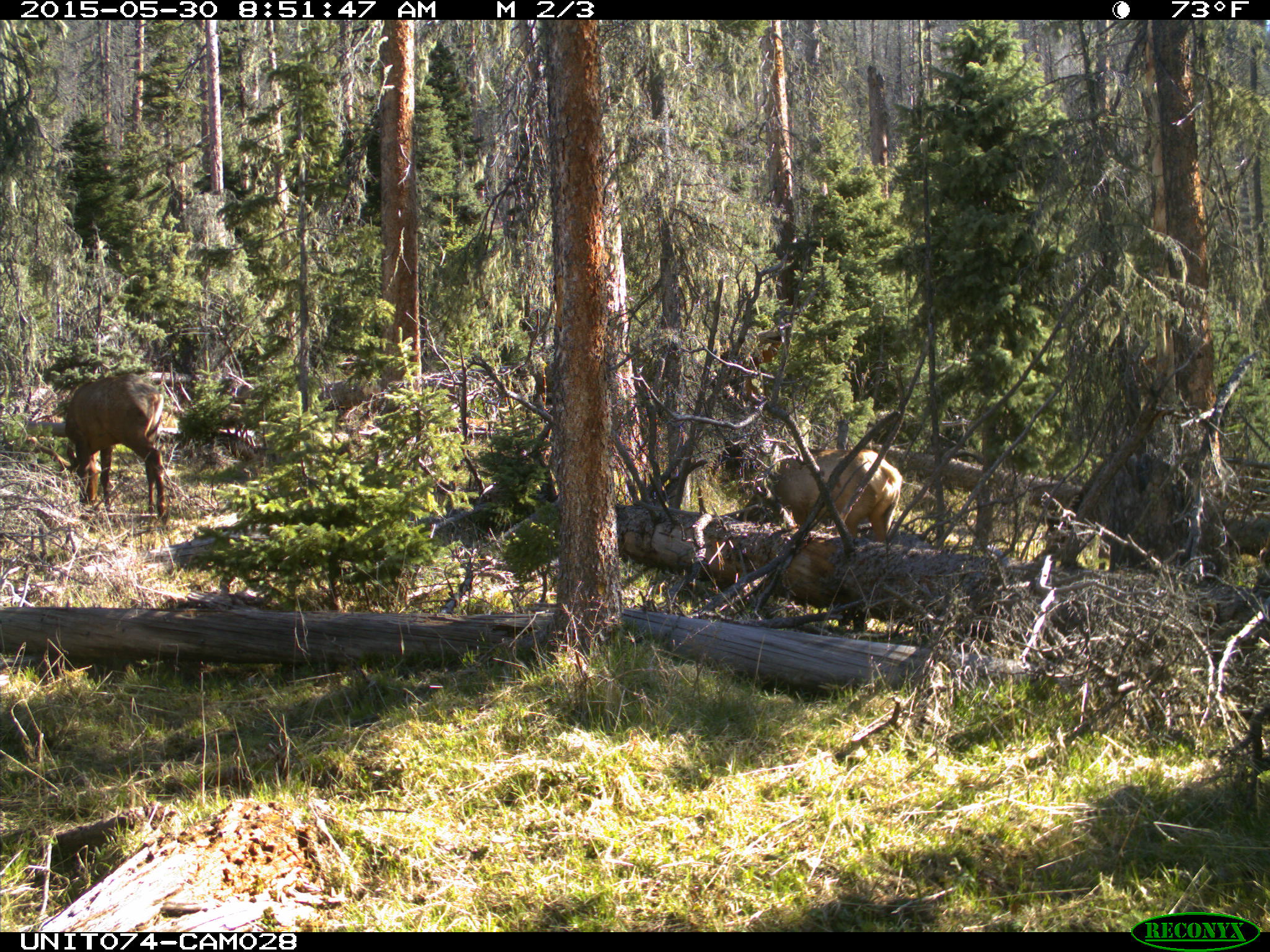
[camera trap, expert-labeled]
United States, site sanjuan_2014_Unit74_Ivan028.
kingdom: Animalia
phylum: Chordata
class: Mammalia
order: Artiodactyla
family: Cervidae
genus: Cervus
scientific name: Cervus elaphus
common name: red deer